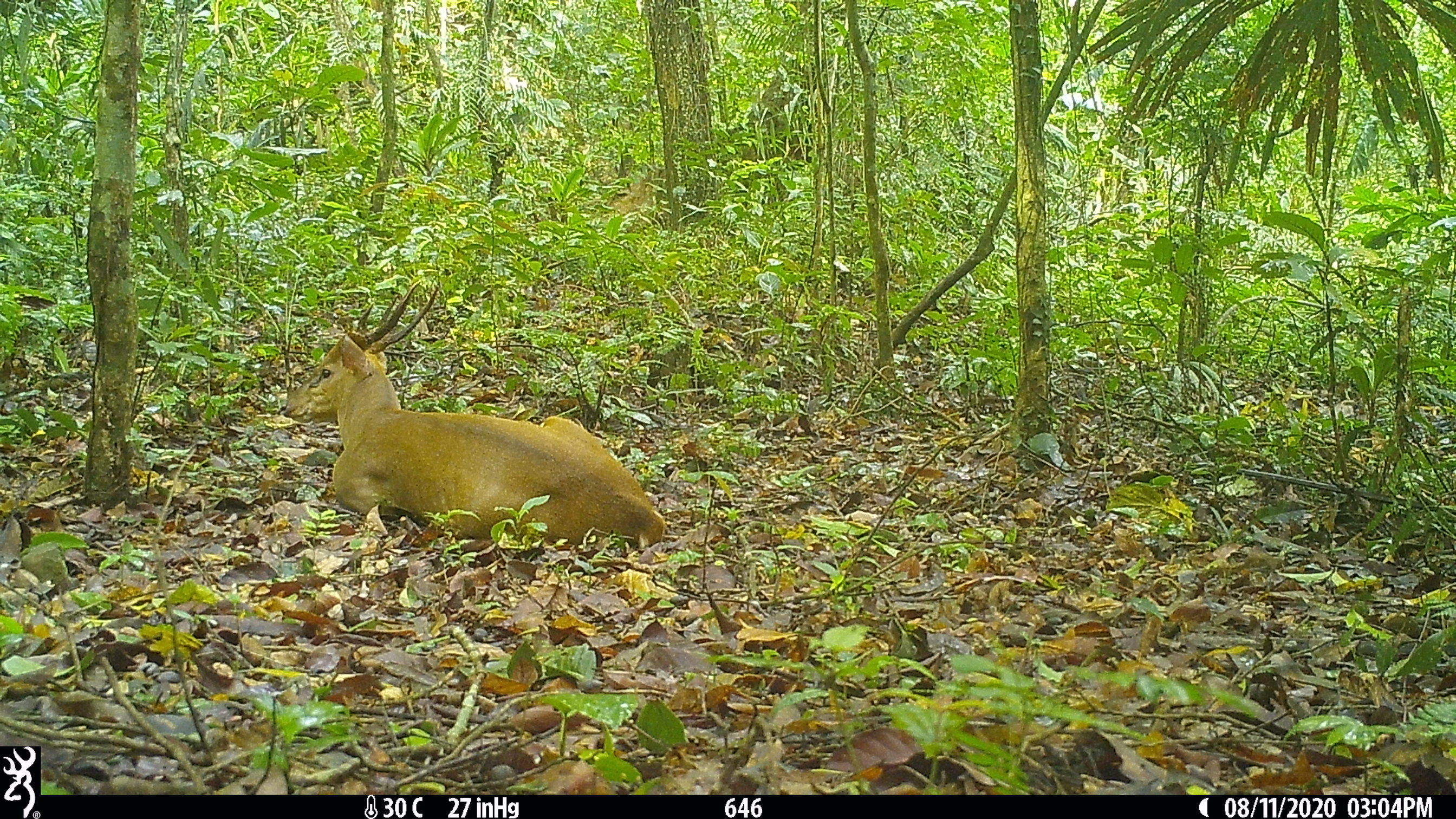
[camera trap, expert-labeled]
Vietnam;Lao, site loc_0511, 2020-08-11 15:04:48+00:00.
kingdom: Animalia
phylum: Chordata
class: Mammalia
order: Artiodactyla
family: Cervidae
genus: Muntiacus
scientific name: Muntiacus vuquangensis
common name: large-antlered muntjac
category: large antlered muntjac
Large antlered muntjac (large-antlered muntjac) (Muntiacus vuquangensis). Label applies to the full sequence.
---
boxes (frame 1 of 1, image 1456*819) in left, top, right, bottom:
large antlered muntjac: 281, 278, 666, 549